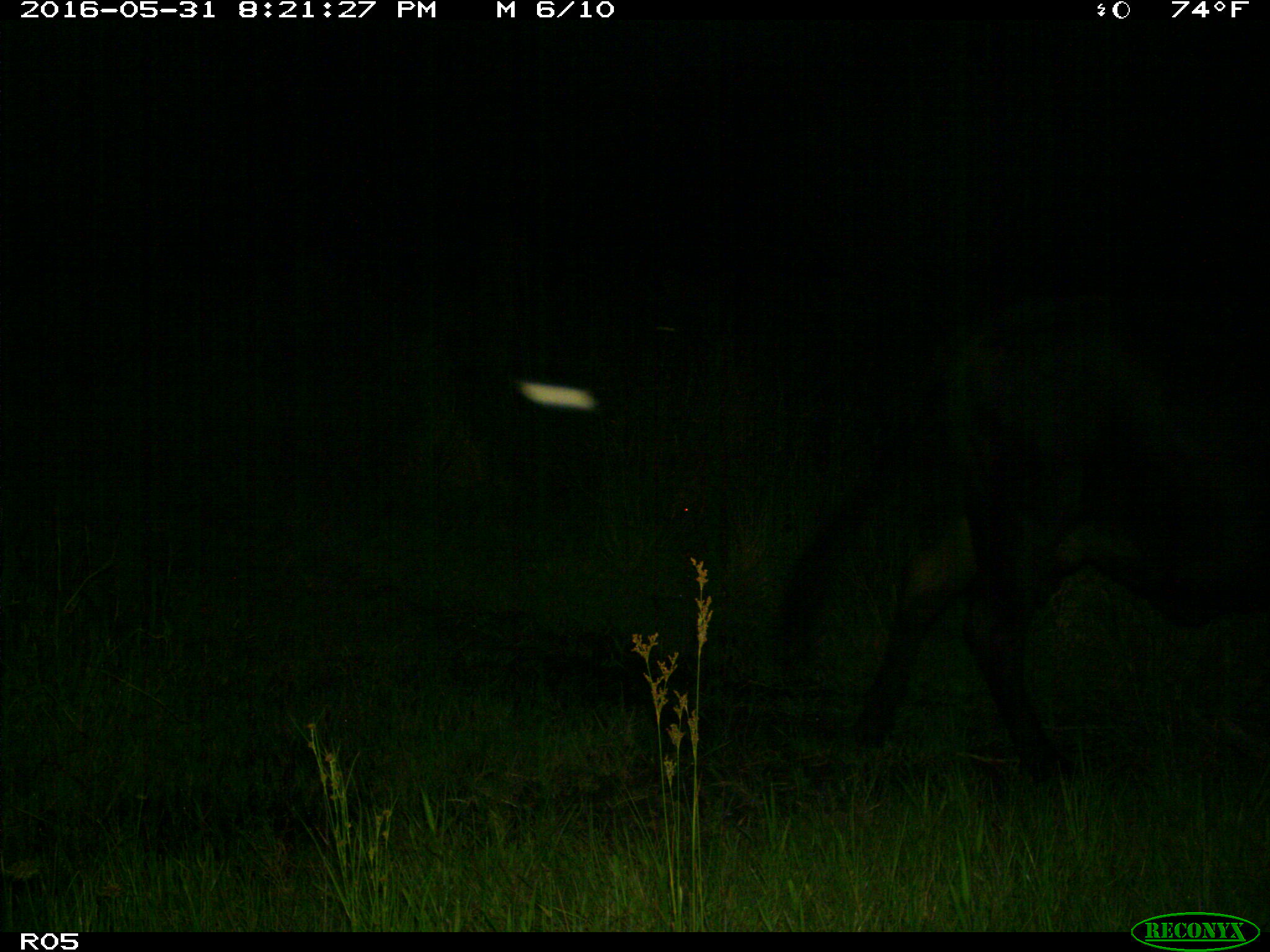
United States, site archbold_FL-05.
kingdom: Animalia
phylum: Chordata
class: Mammalia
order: Artiodactyla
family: Bovidae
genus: Bos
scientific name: Bos taurus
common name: domestic cow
Bos taurus (domestic cow).